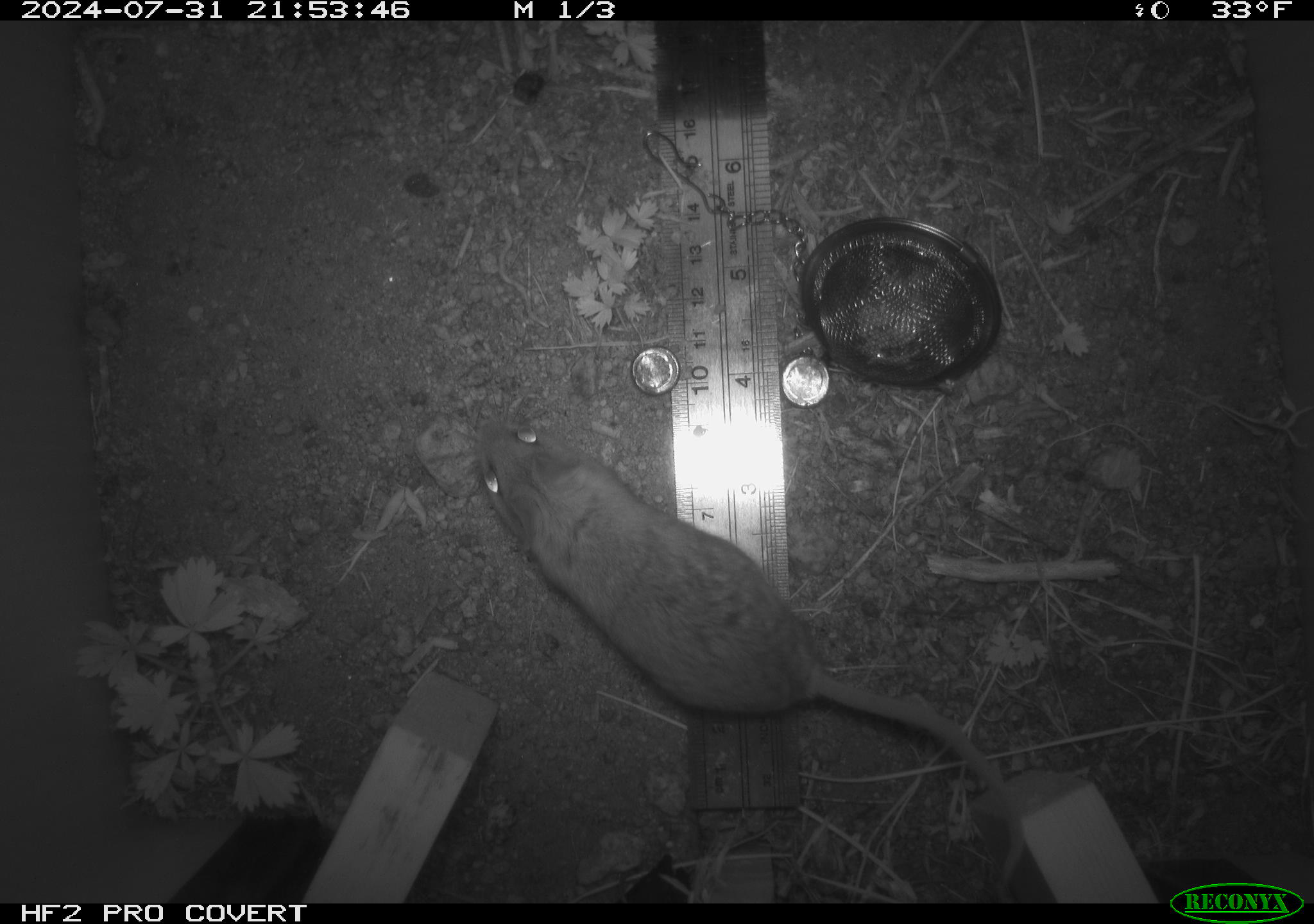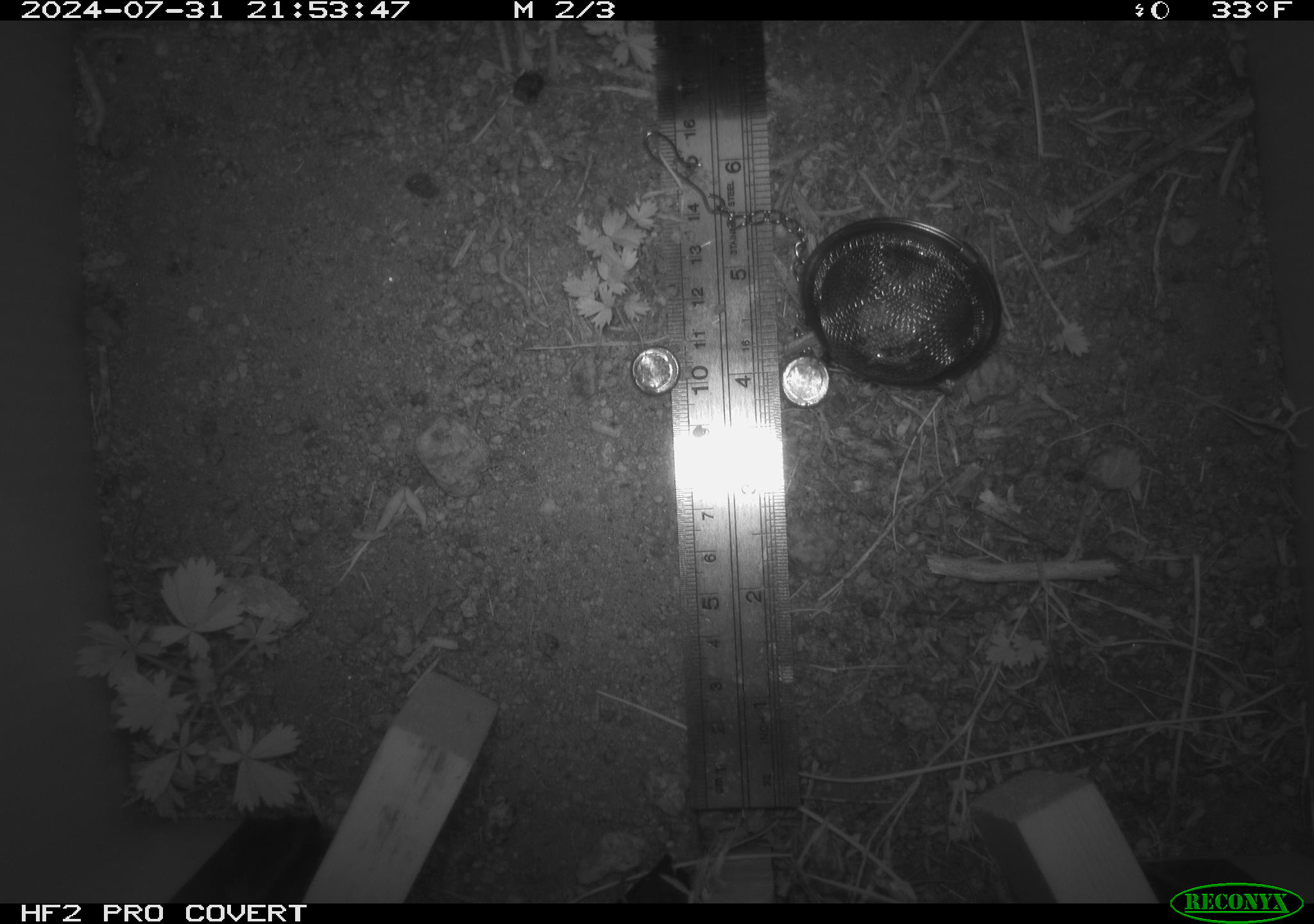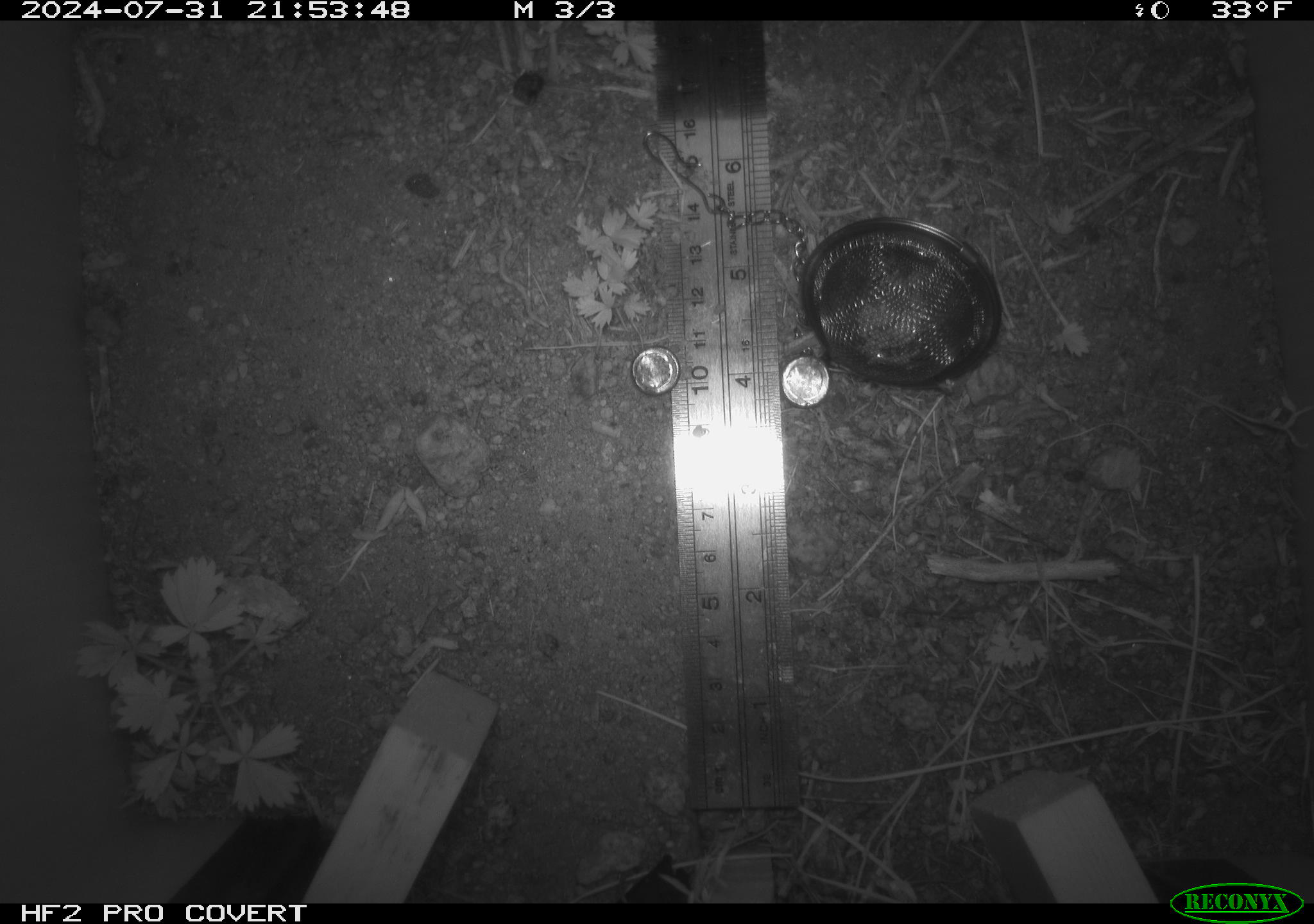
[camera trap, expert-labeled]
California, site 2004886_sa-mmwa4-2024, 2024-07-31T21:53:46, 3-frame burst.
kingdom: Animalia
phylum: Chordata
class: Mammalia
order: Rodentia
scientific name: Rodentia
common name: mouse species